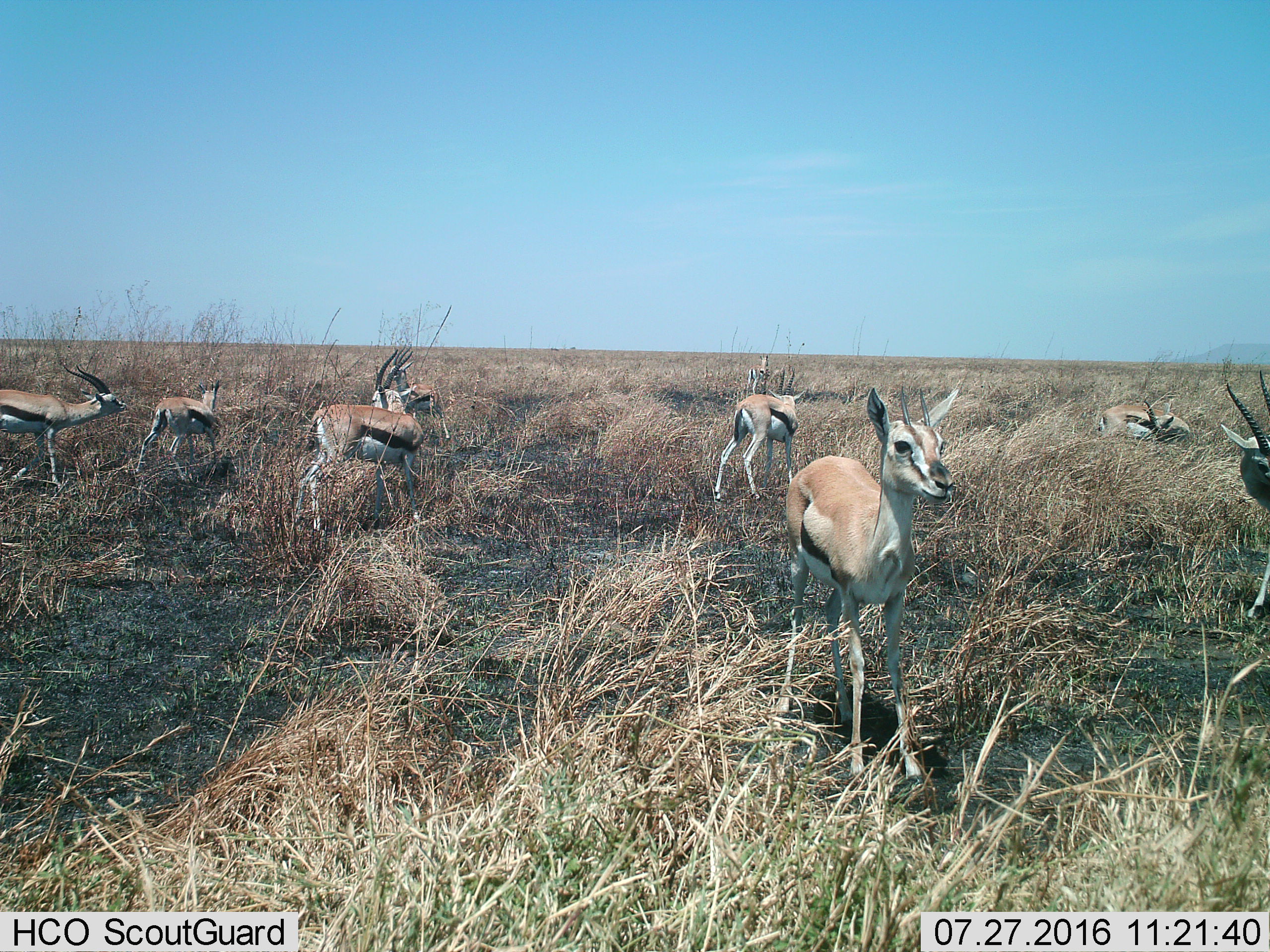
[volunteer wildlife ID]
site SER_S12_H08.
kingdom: Animalia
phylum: Chordata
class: Mammalia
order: Artiodactyla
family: Bovidae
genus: Eudorcas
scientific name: Eudorcas thomsonii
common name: thomson's gazelle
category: gazellethomsons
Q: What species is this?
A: Gazellethomsons (thomson's gazelle) (Eudorcas thomsonii).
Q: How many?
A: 9.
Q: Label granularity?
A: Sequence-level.